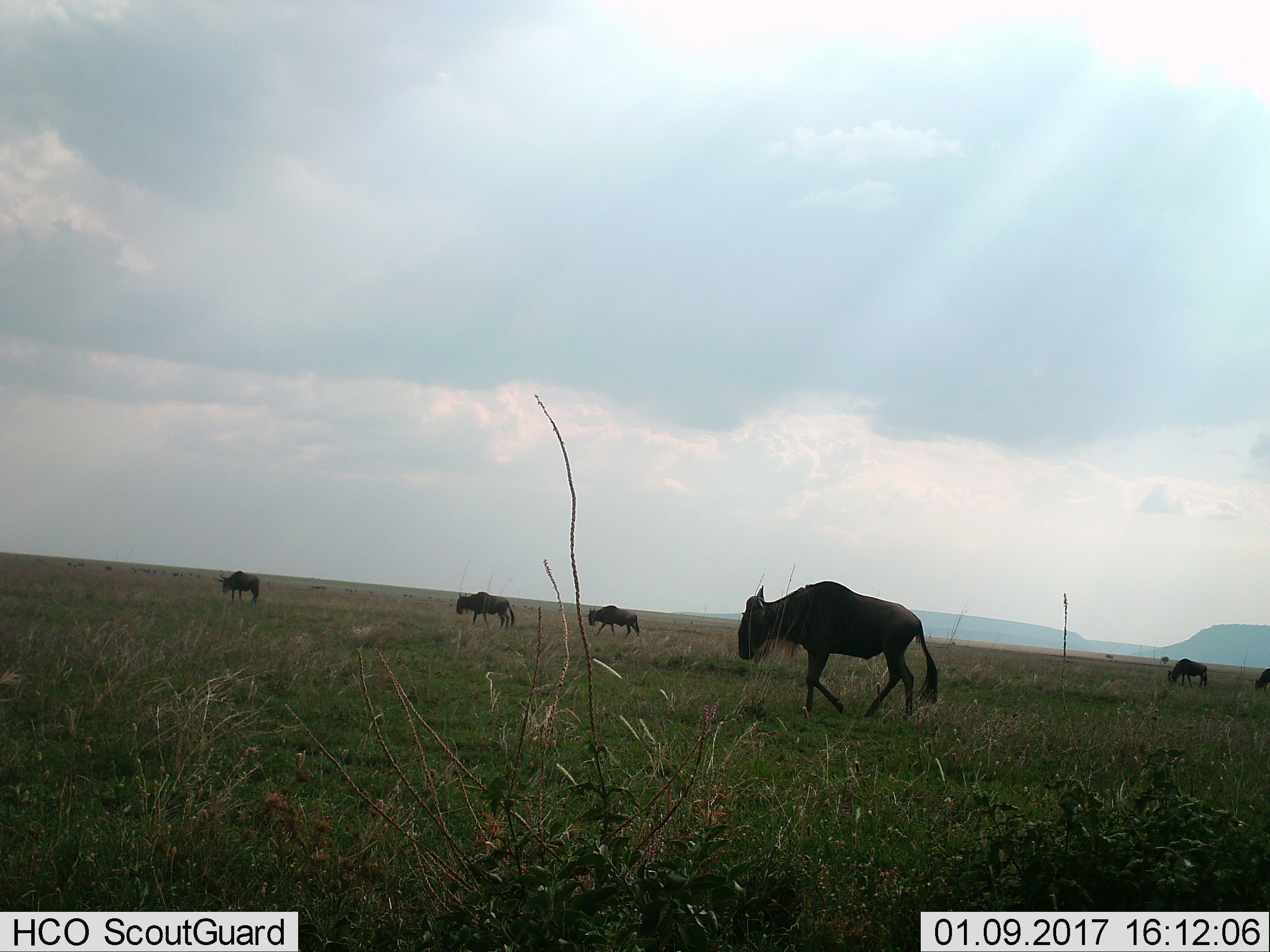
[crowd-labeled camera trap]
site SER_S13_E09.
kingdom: Animalia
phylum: Chordata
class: Mammalia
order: Artiodactyla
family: Bovidae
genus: Connochaetes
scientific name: Connochaetes taurinus taurinus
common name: blue wildebeest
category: wildebeestblue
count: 6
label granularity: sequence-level